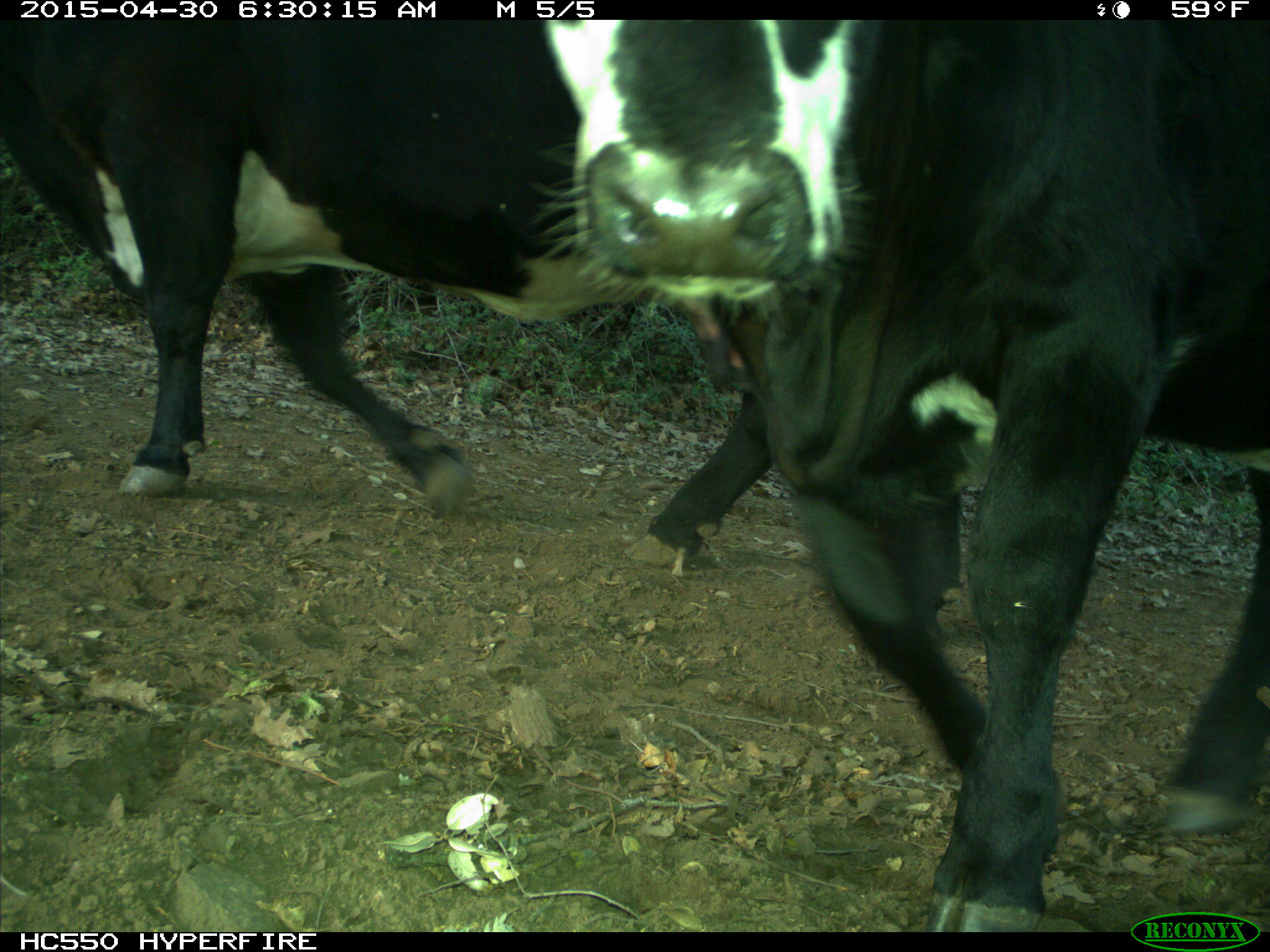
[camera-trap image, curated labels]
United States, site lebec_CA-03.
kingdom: Animalia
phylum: Chordata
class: Mammalia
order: Artiodactyla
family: Bovidae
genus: Bos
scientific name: Bos taurus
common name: domestic cow